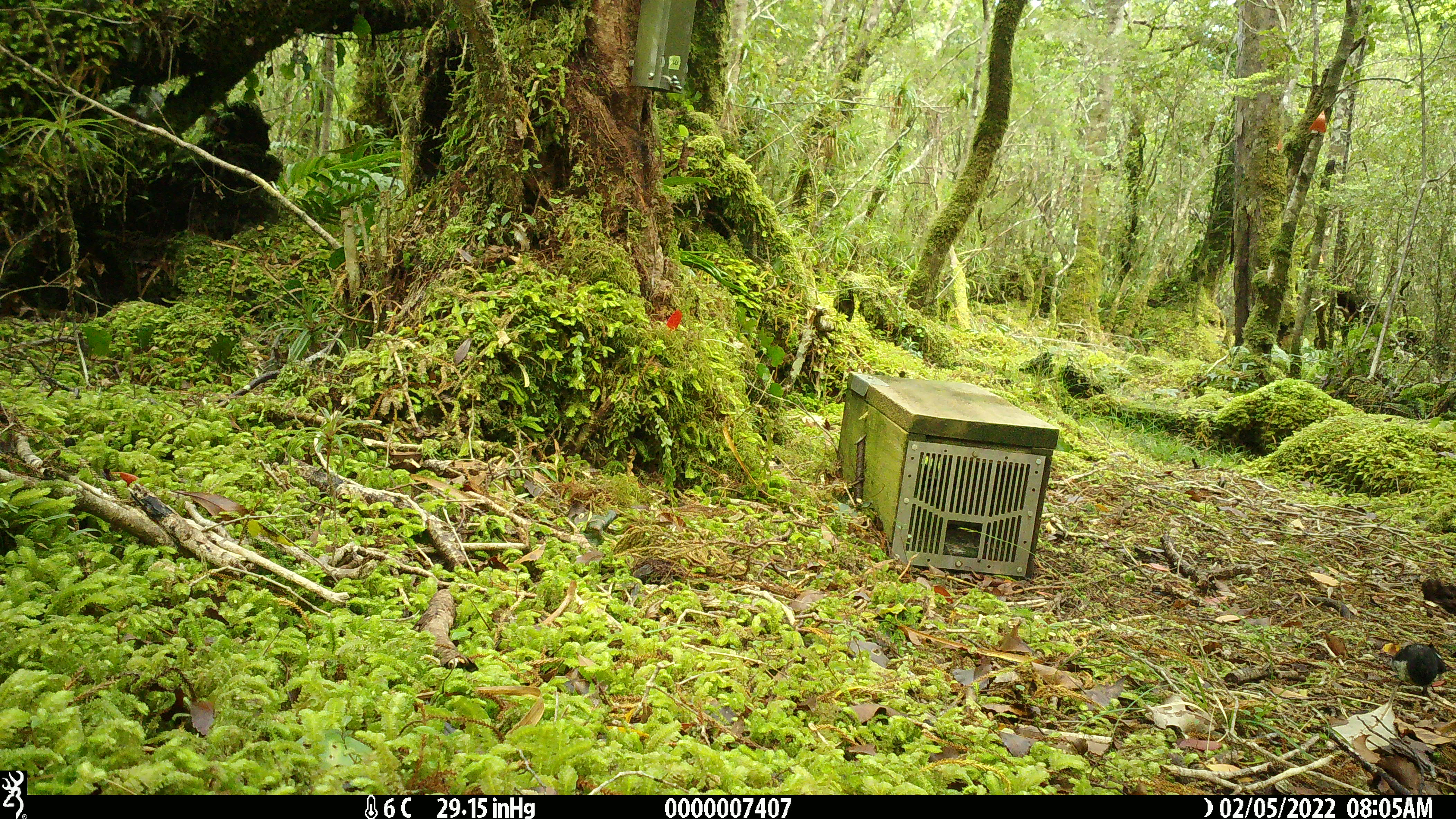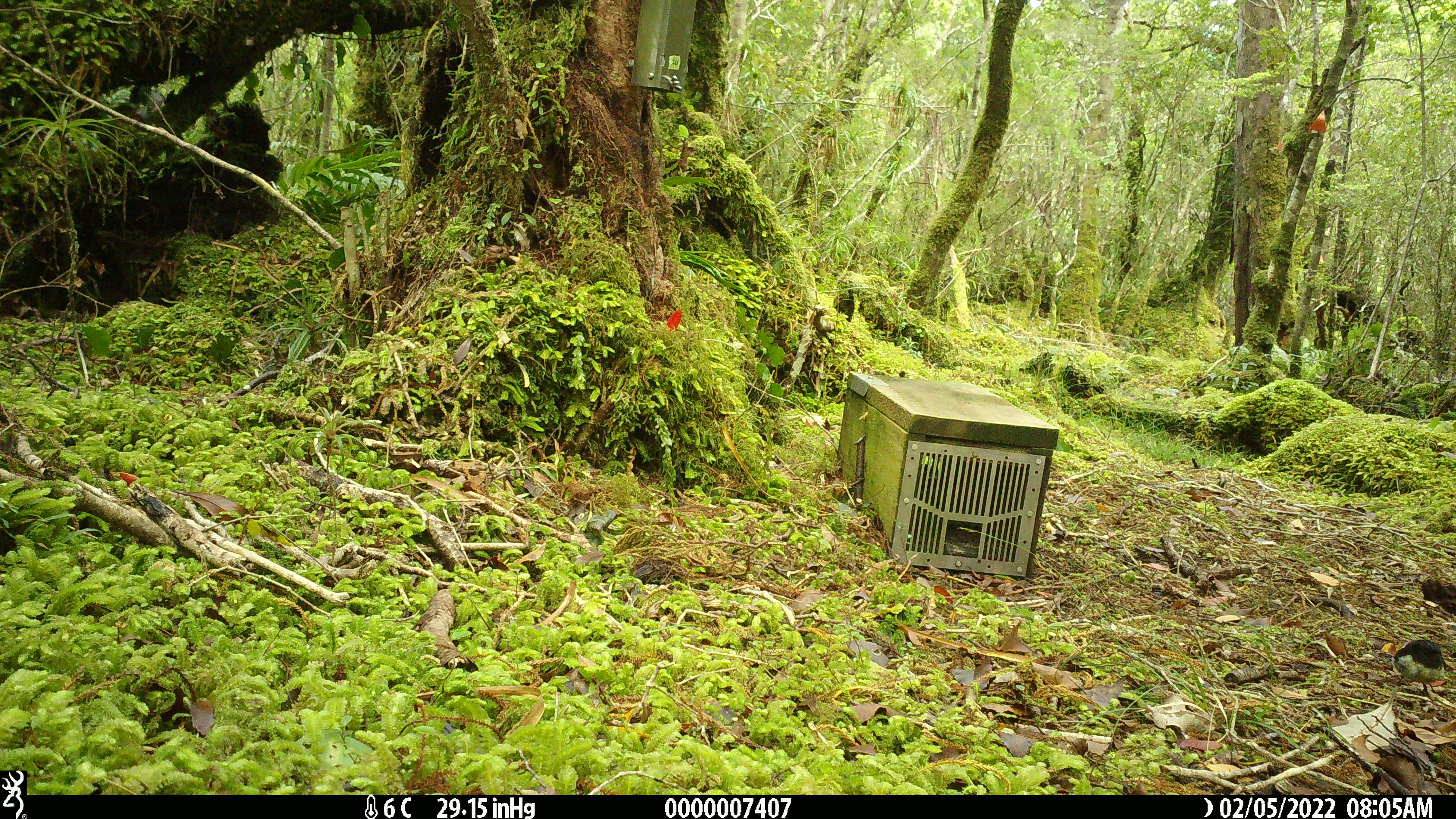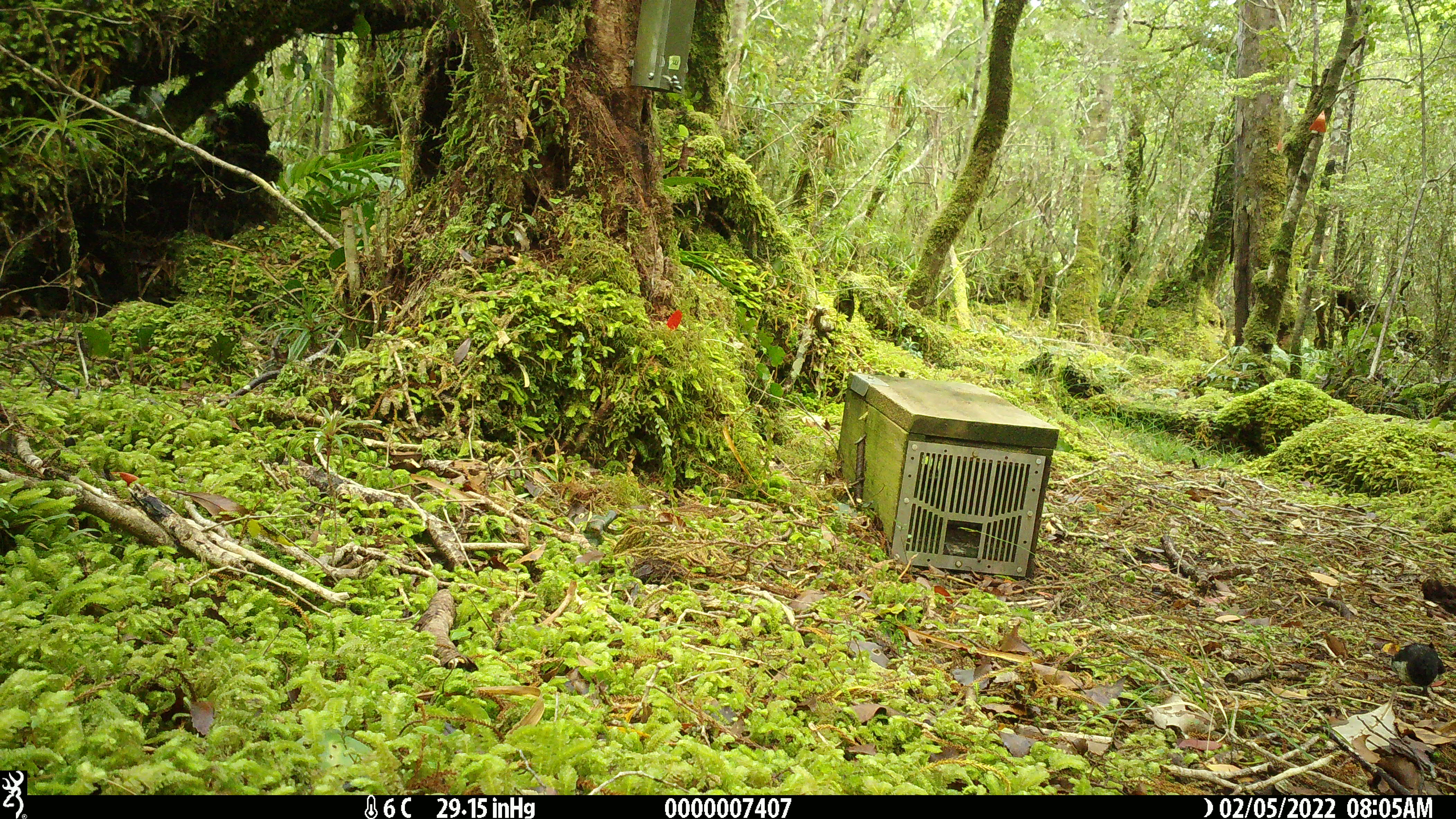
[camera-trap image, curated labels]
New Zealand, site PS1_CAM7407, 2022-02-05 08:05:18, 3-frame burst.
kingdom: Animalia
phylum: Chordata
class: Aves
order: Passeriformes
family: Petroicidae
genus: Petroica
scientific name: Petroica macrocephala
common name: tomtit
Tomtit (Petroica macrocephala).